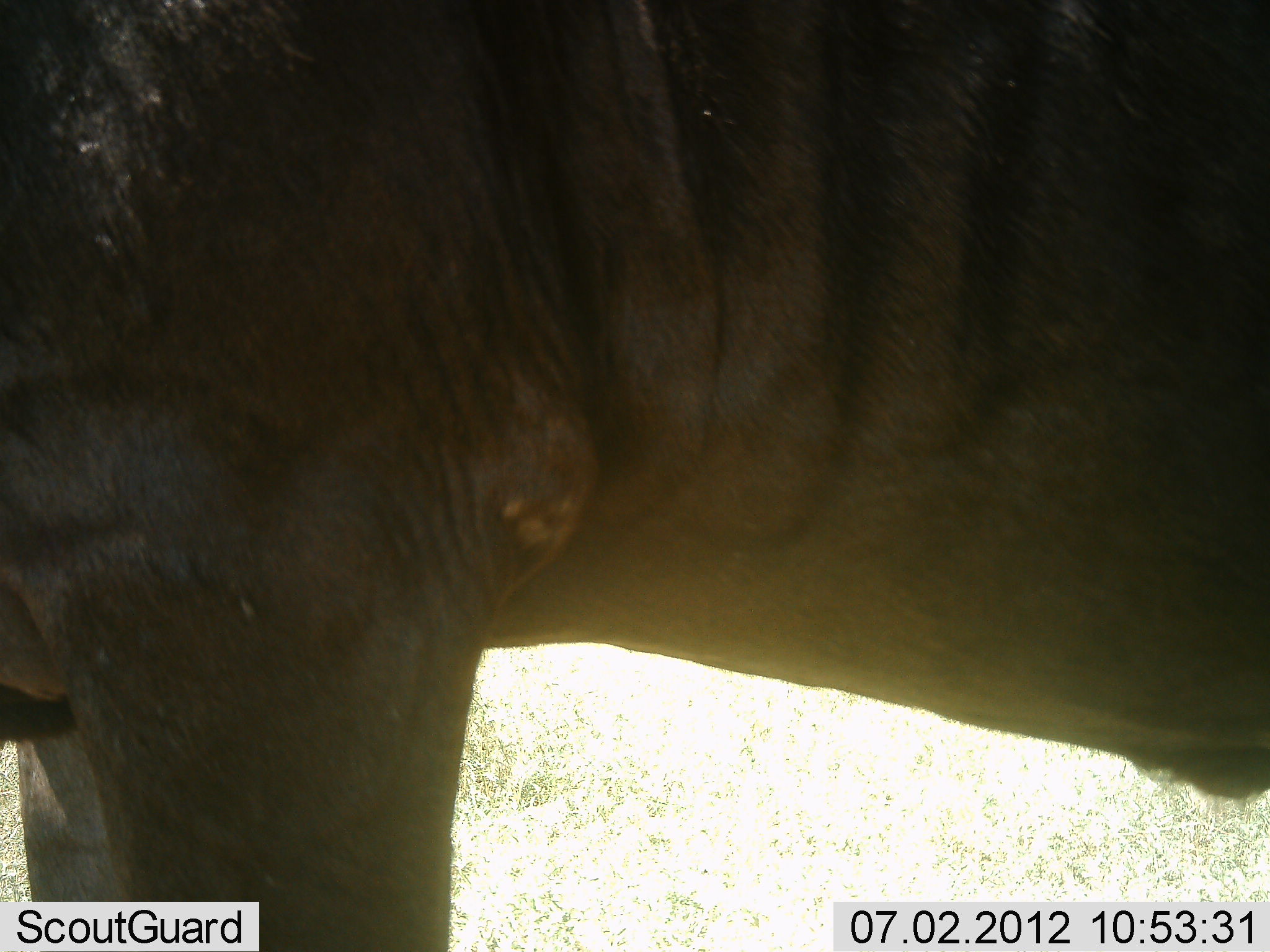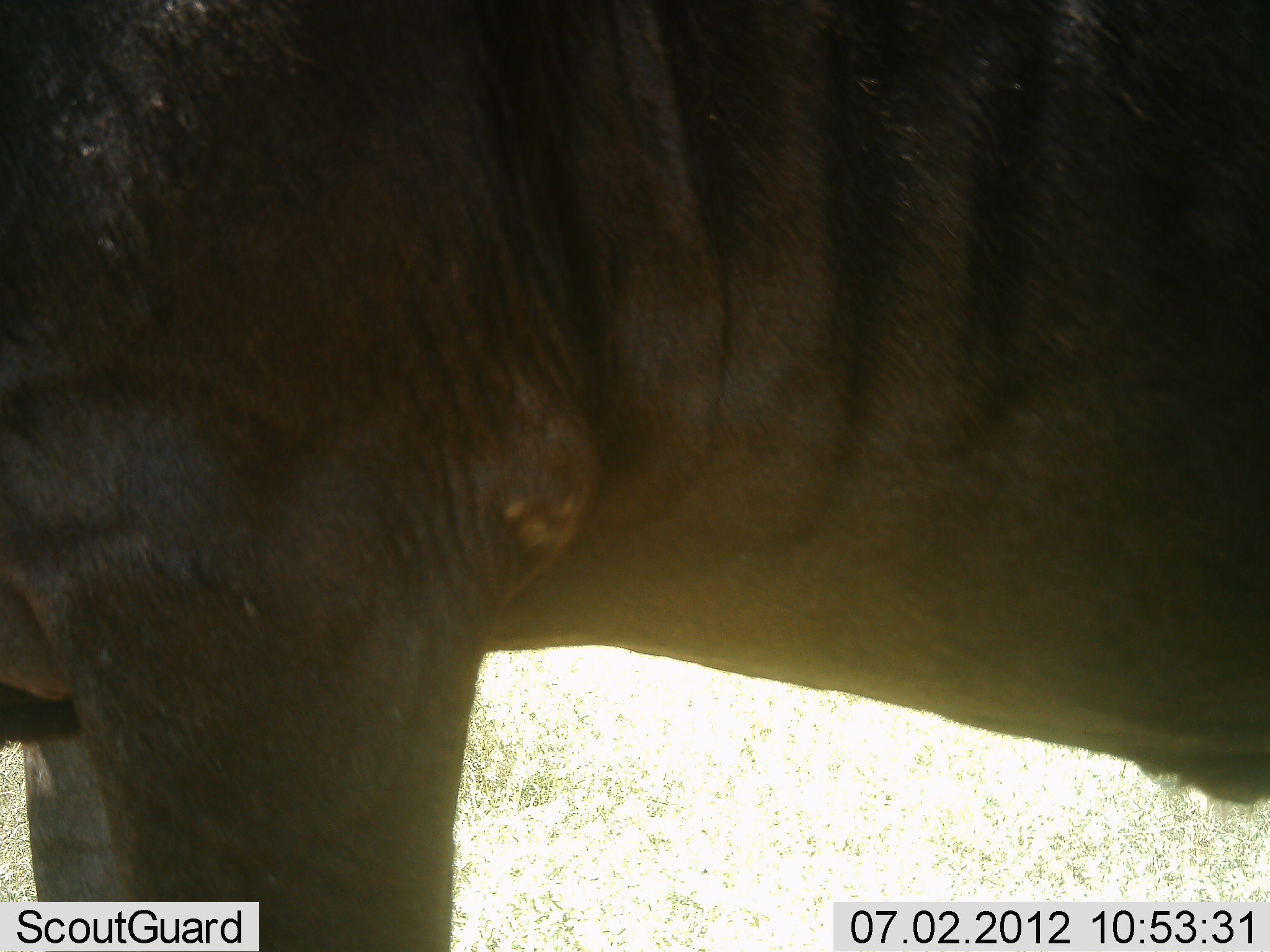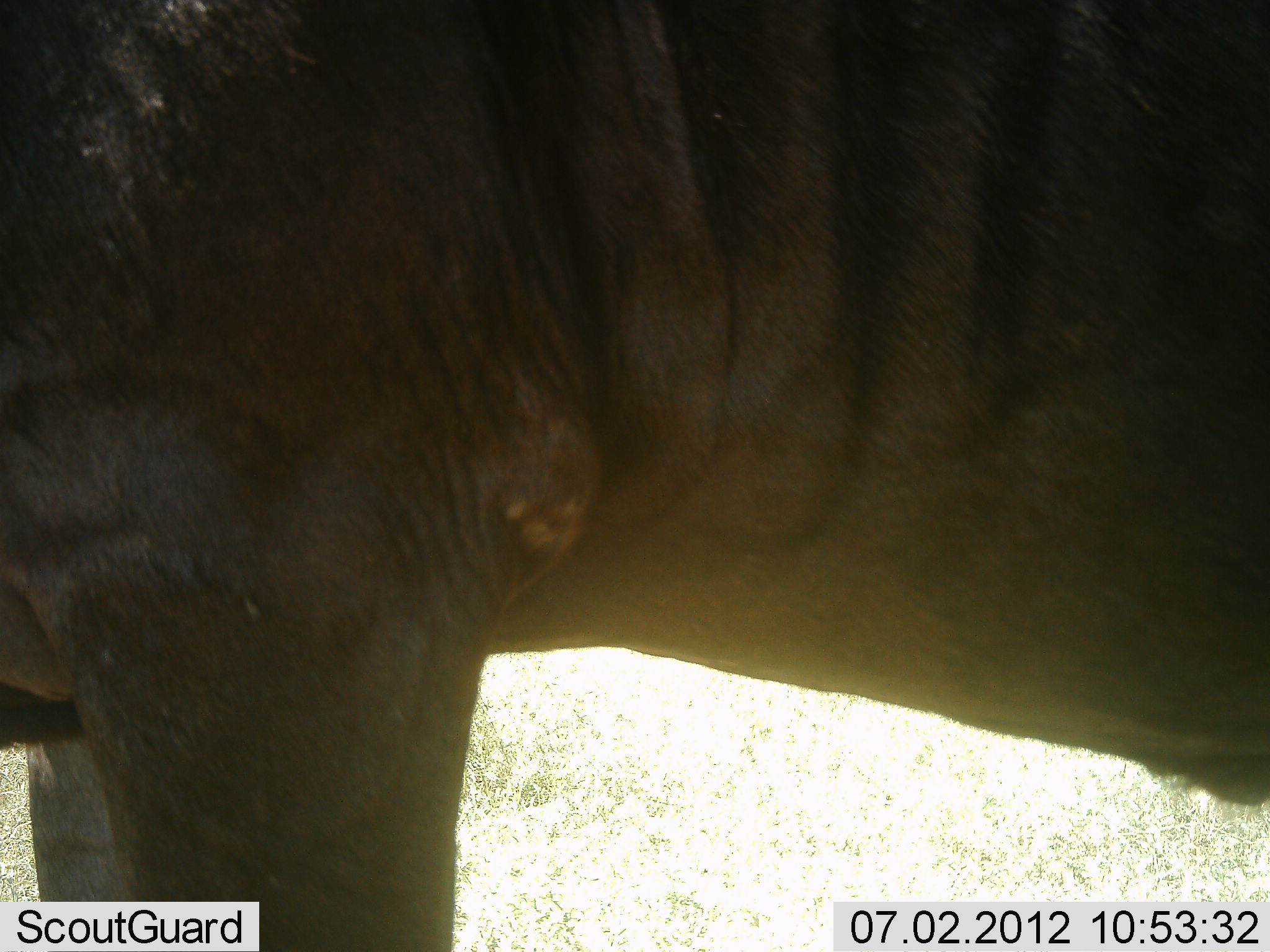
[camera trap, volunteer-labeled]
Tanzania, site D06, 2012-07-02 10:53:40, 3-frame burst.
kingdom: Animalia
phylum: Chordata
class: Mammalia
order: Artiodactyla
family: Bovidae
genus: Connochaetes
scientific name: Connochaetes taurinus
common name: blue wildebeest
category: wildebeest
Wildebeest (blue wildebeest) (Connochaetes taurinus), count 1. Behavior (volunteer vote fractions): standing 100%, resting 0%, moving 0%, interacting 0%. Young present (vote fraction): 0%. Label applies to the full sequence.